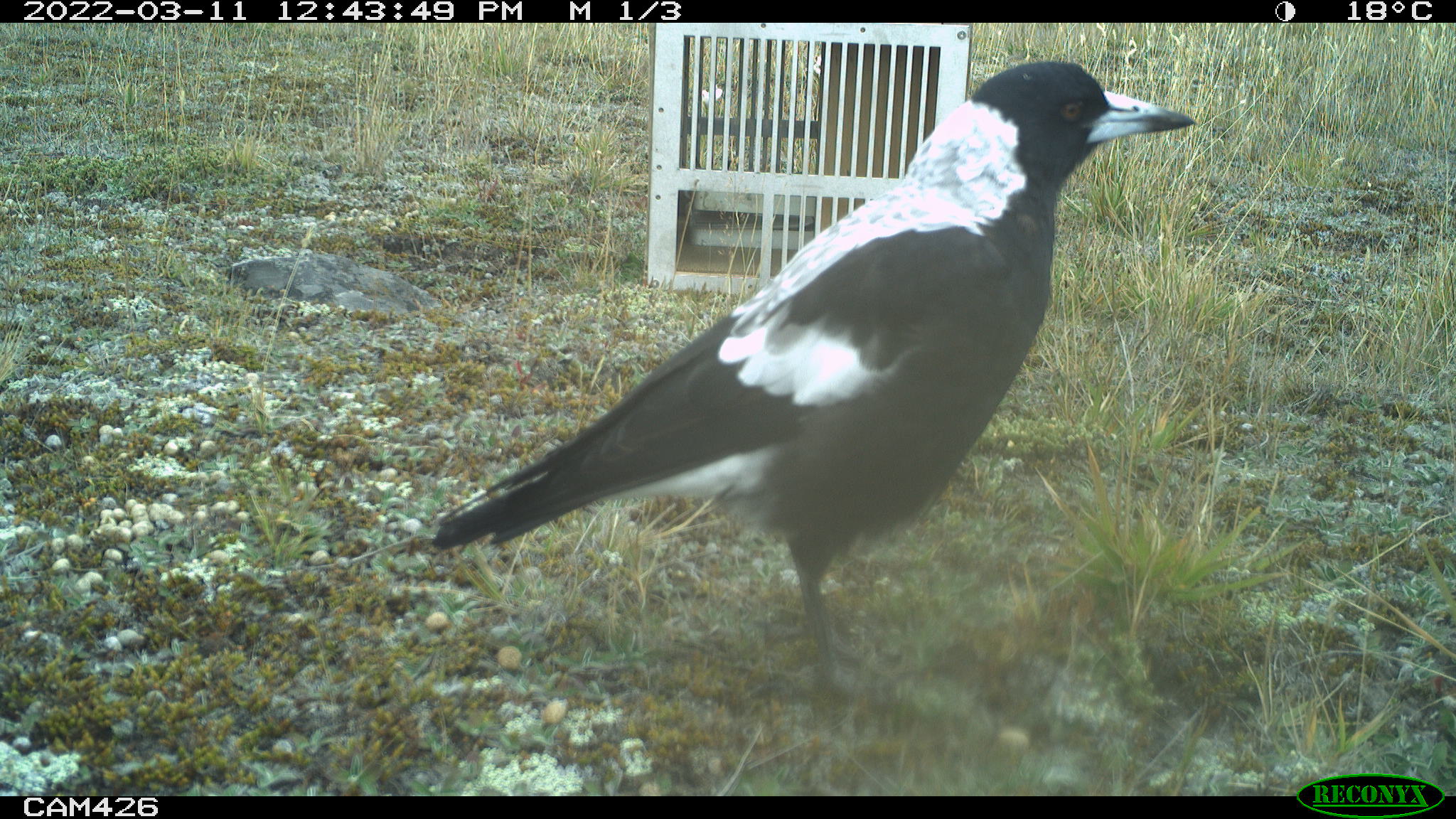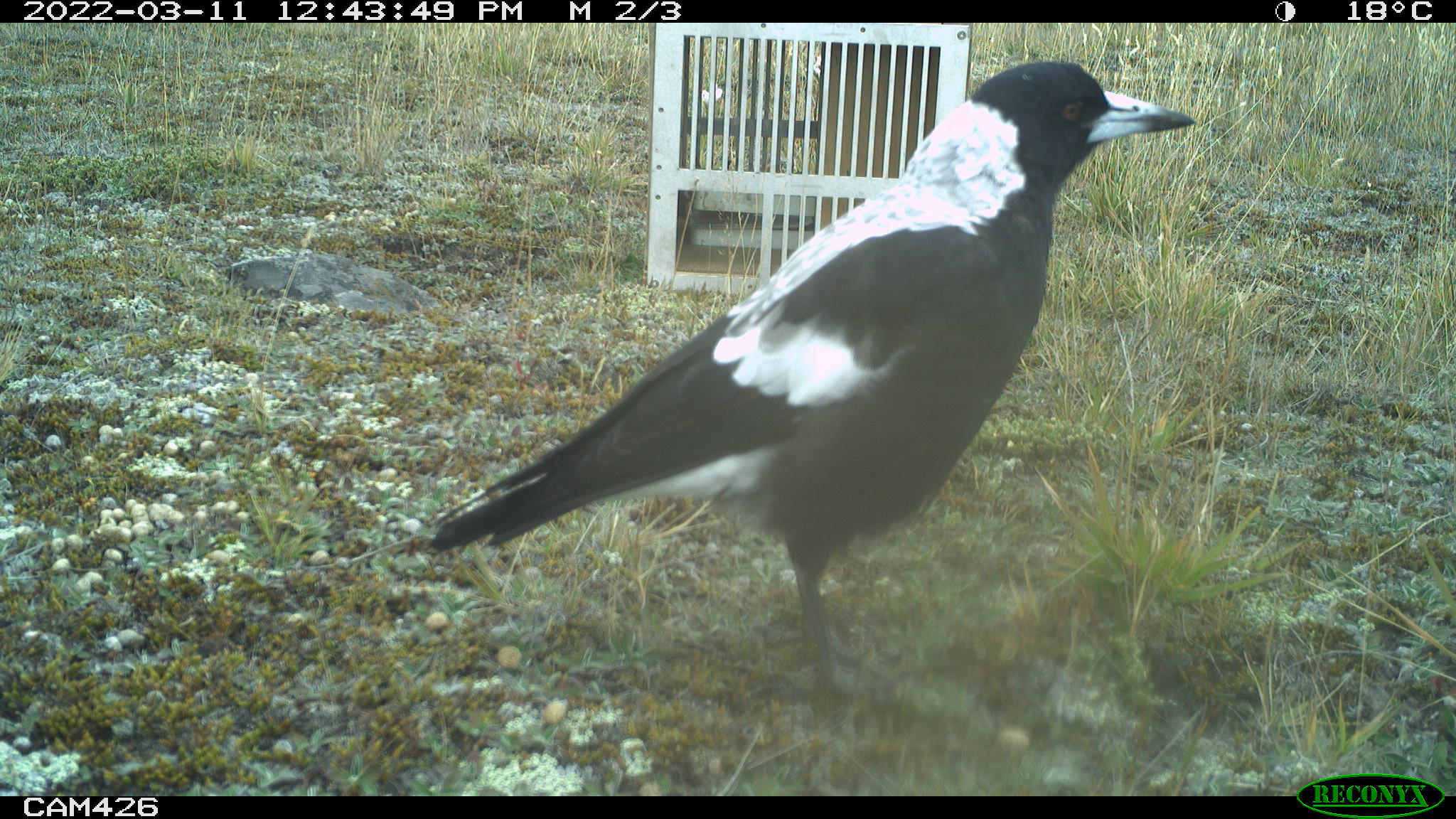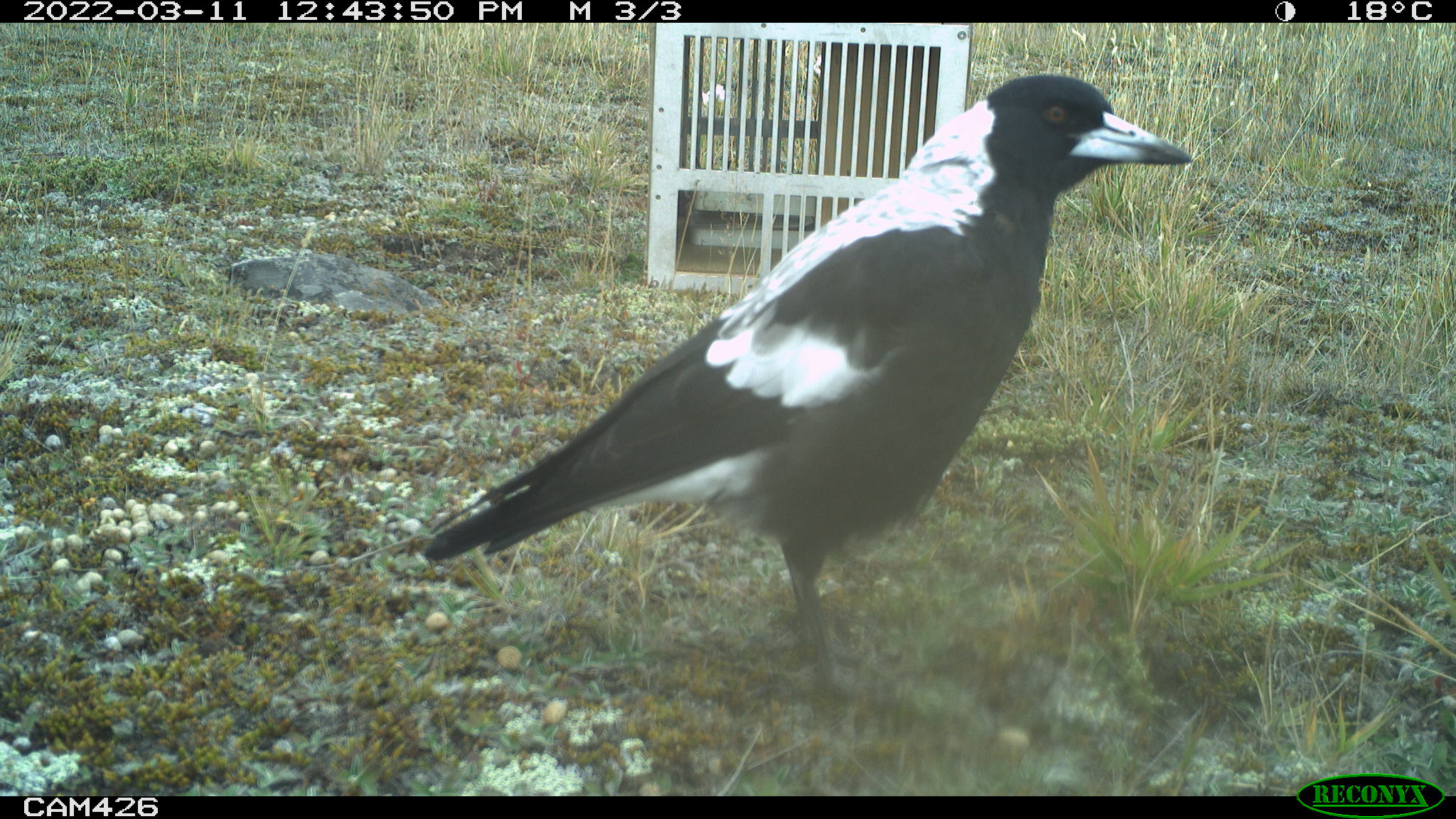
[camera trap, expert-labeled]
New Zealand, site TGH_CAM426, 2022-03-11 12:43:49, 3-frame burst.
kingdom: Animalia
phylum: Chordata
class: Aves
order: Passeriformes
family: Artamidae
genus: Gymnorhina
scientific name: Gymnorhina tibicen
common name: australian magpie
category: magpie